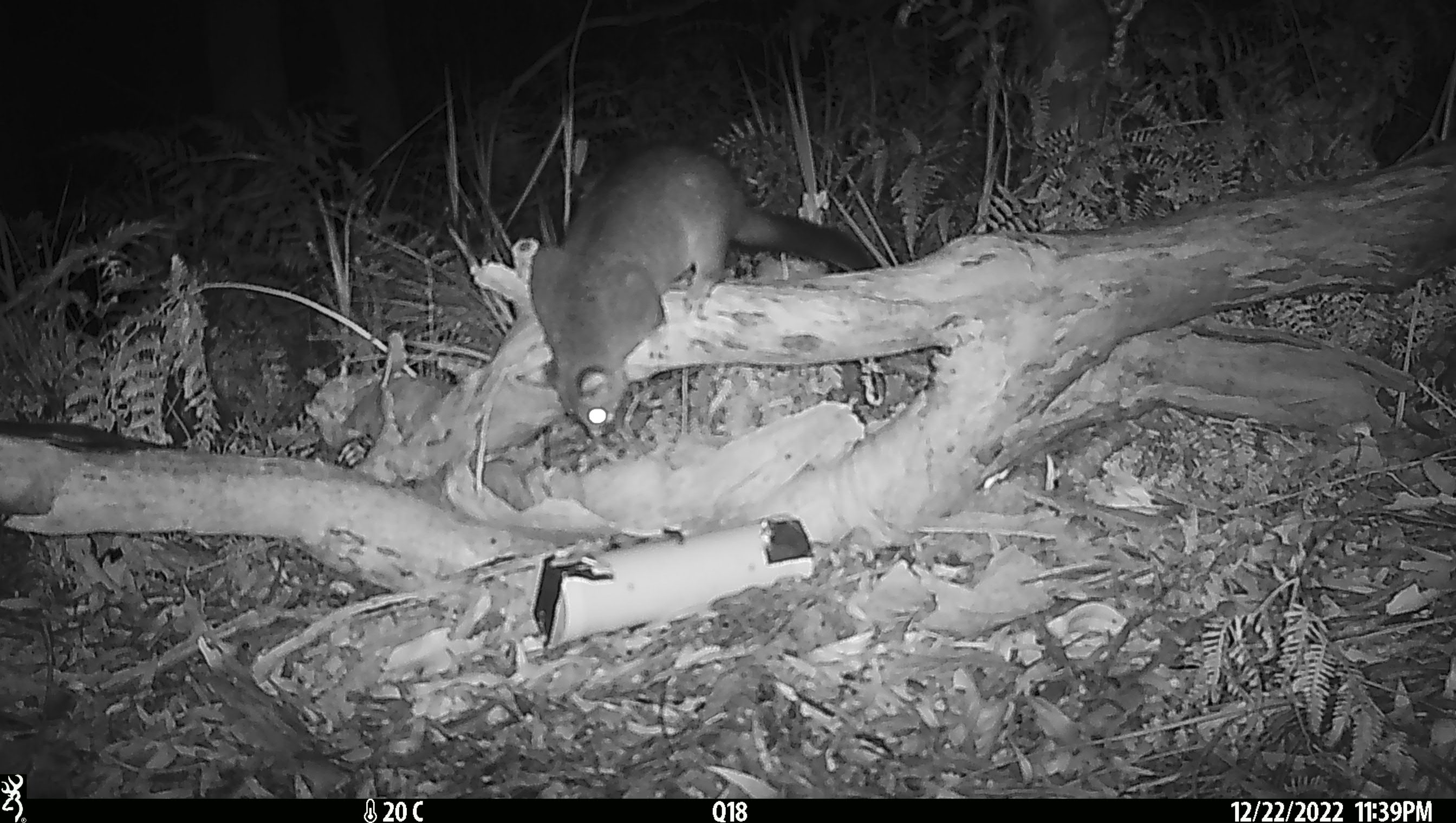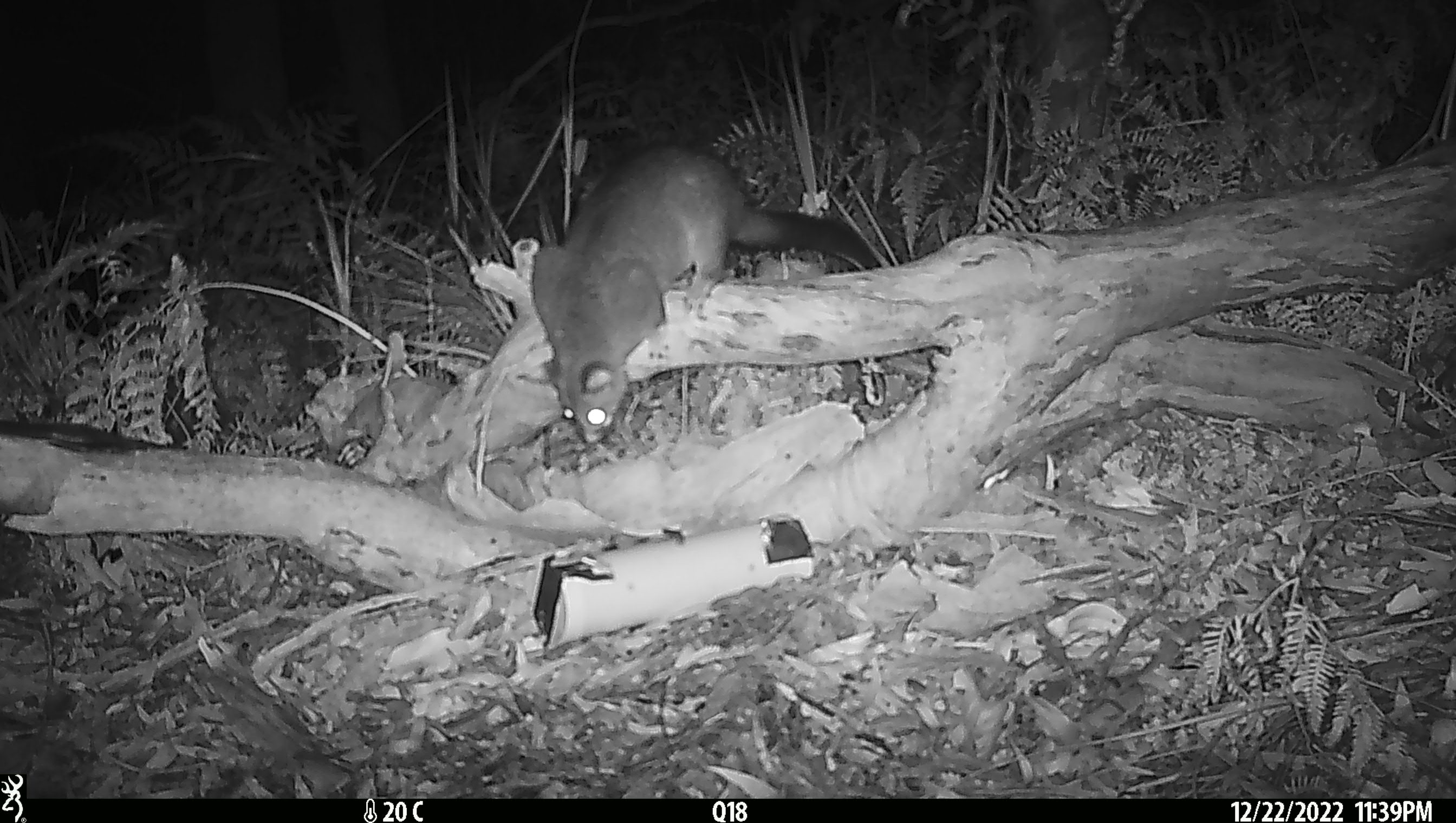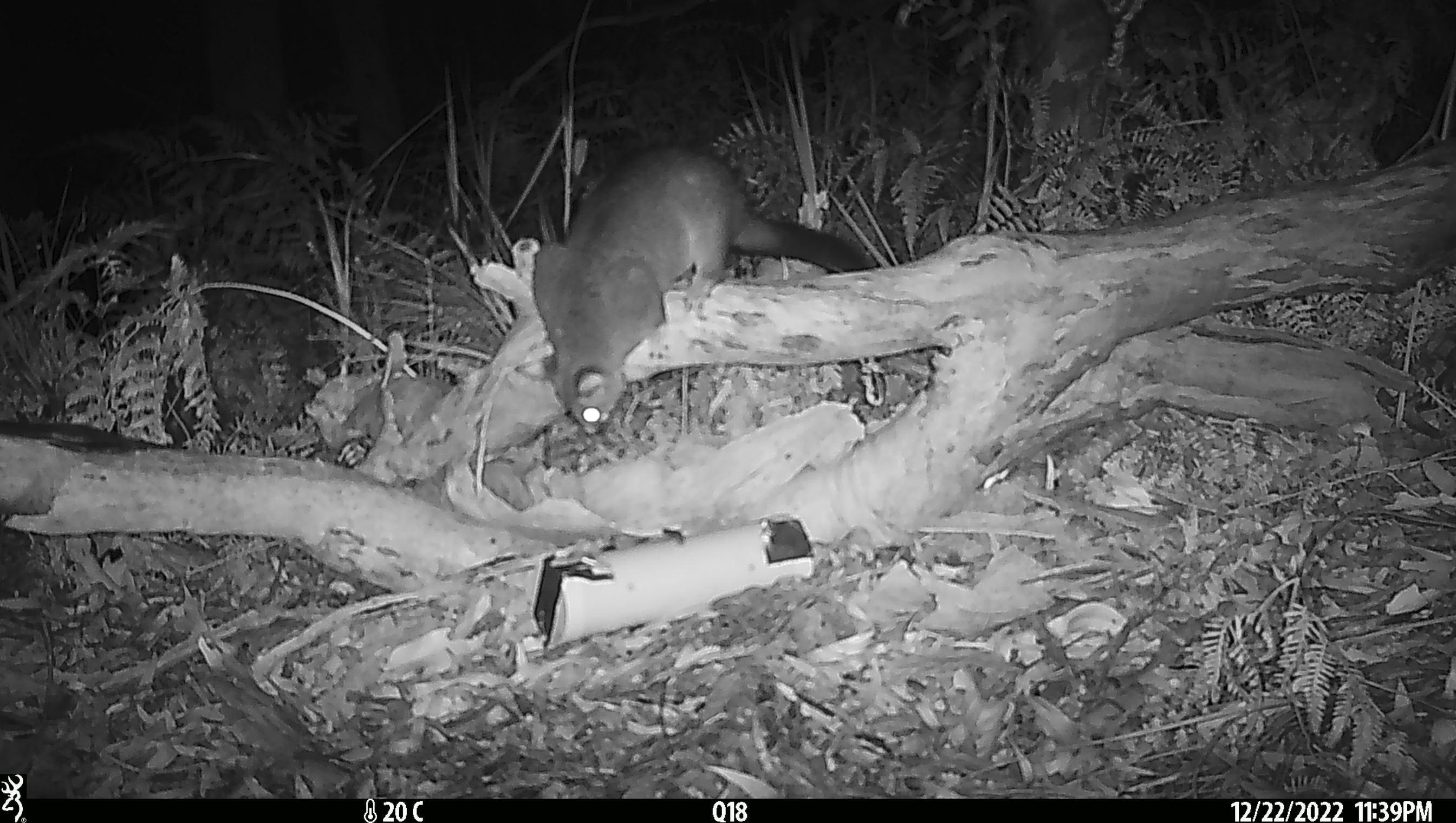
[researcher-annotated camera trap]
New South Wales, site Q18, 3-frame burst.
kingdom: Animalia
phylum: Chordata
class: Mammalia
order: Diprotodontia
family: Phalangeridae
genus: Trichosurus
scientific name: Trichosurus vulpecula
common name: common brushtail possum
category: possum